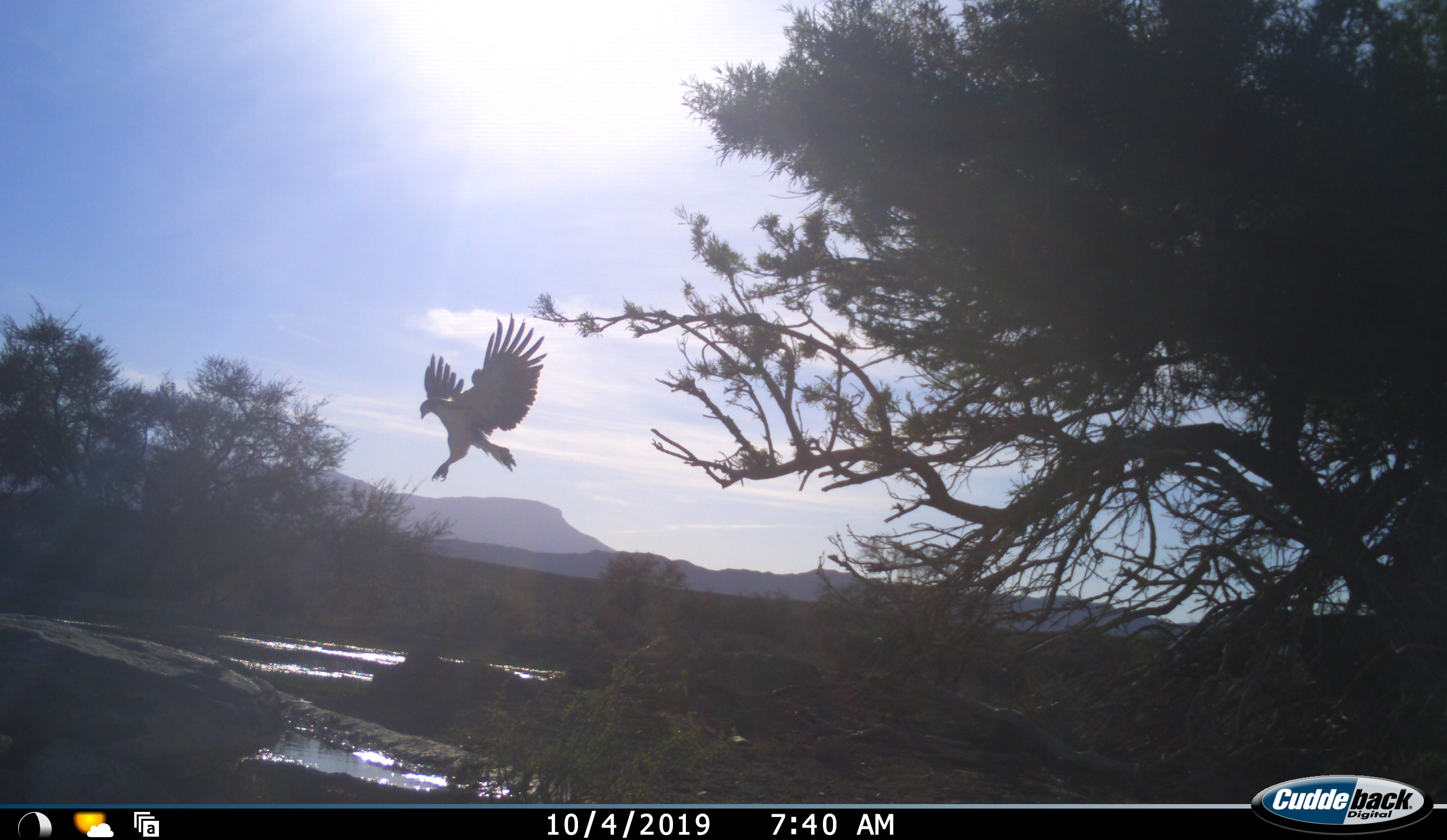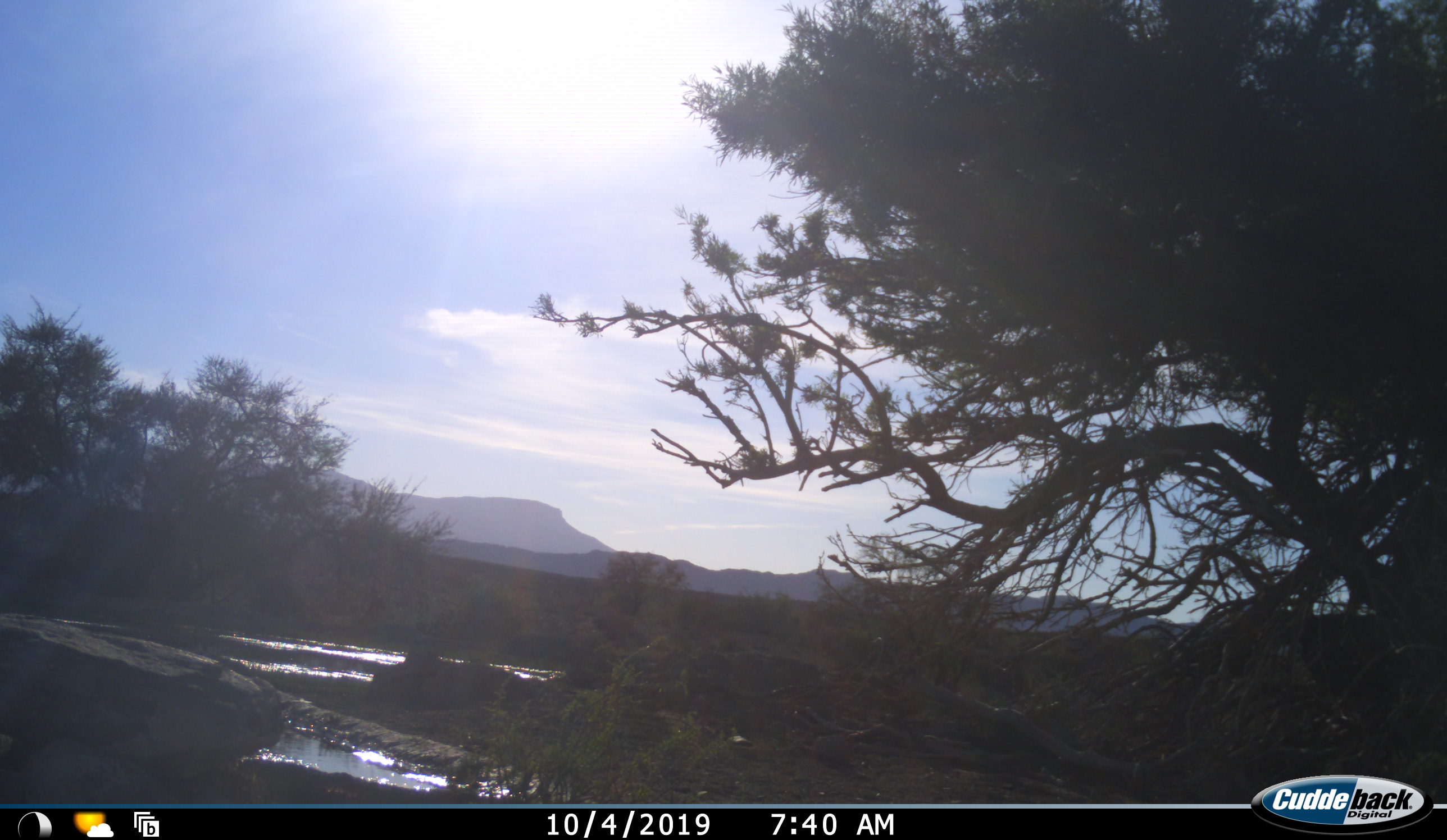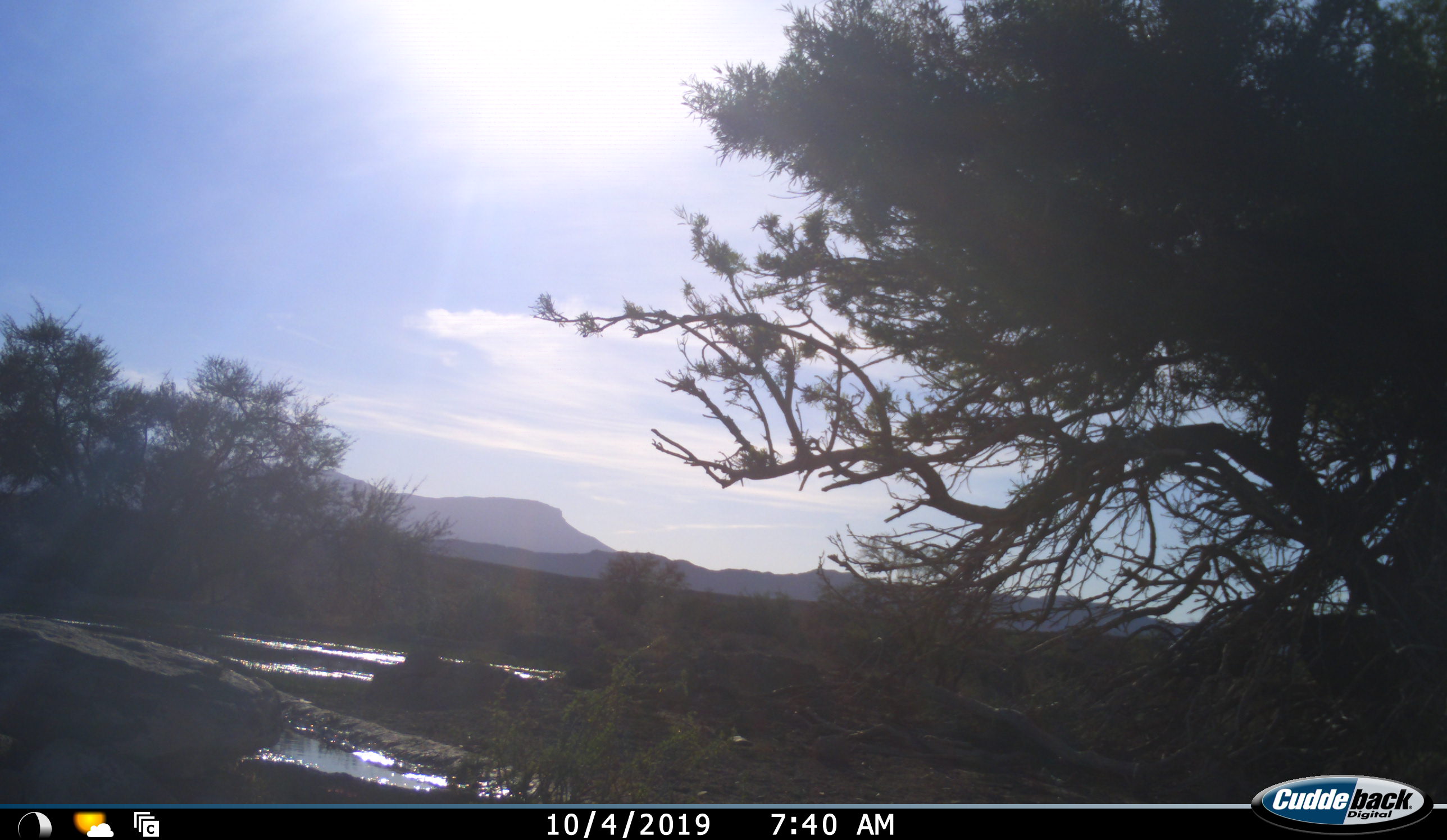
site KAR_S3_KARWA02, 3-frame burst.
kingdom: Animalia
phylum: Chordata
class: Aves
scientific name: Aves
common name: bird of prey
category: birdofprey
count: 1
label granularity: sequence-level